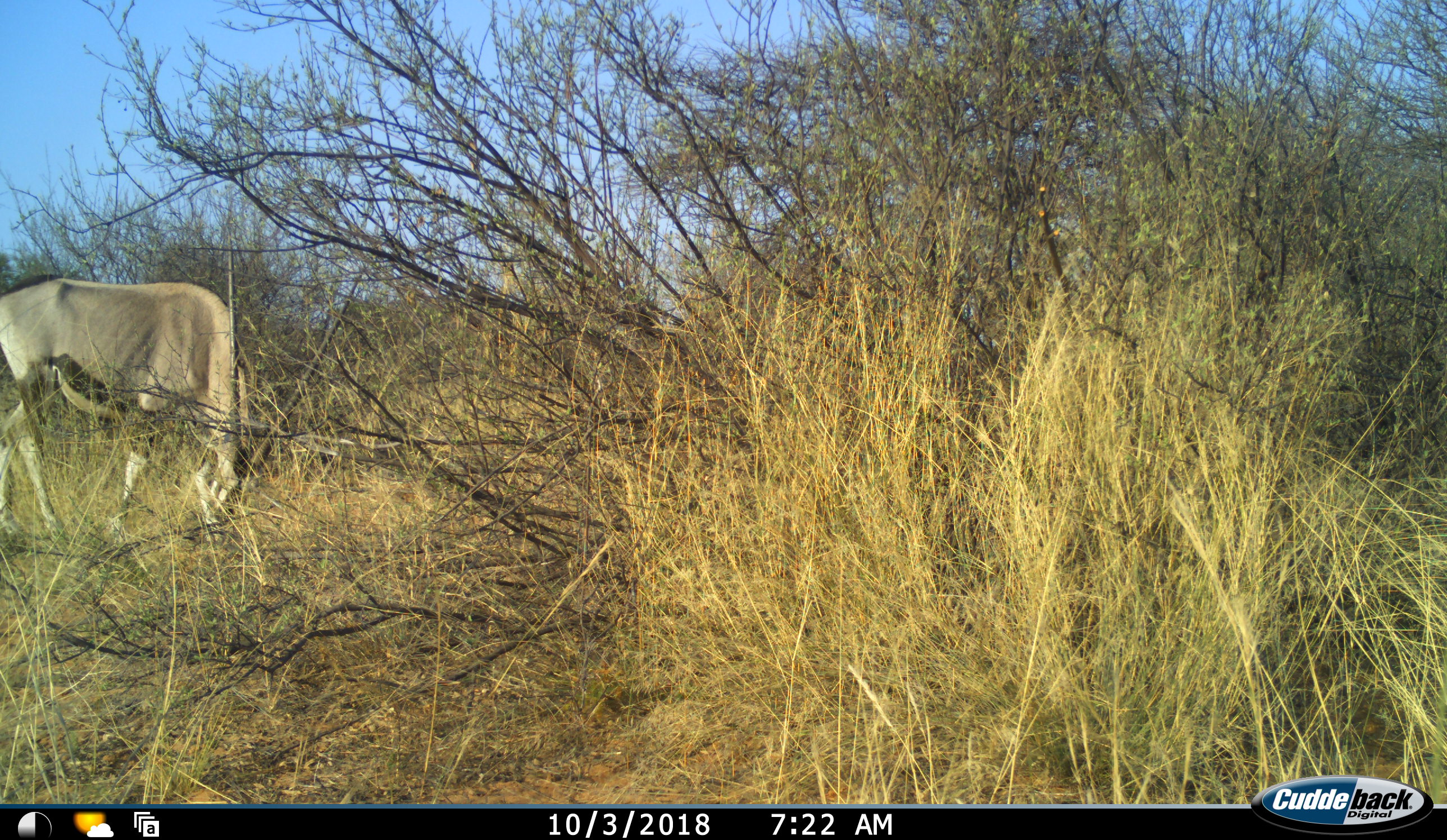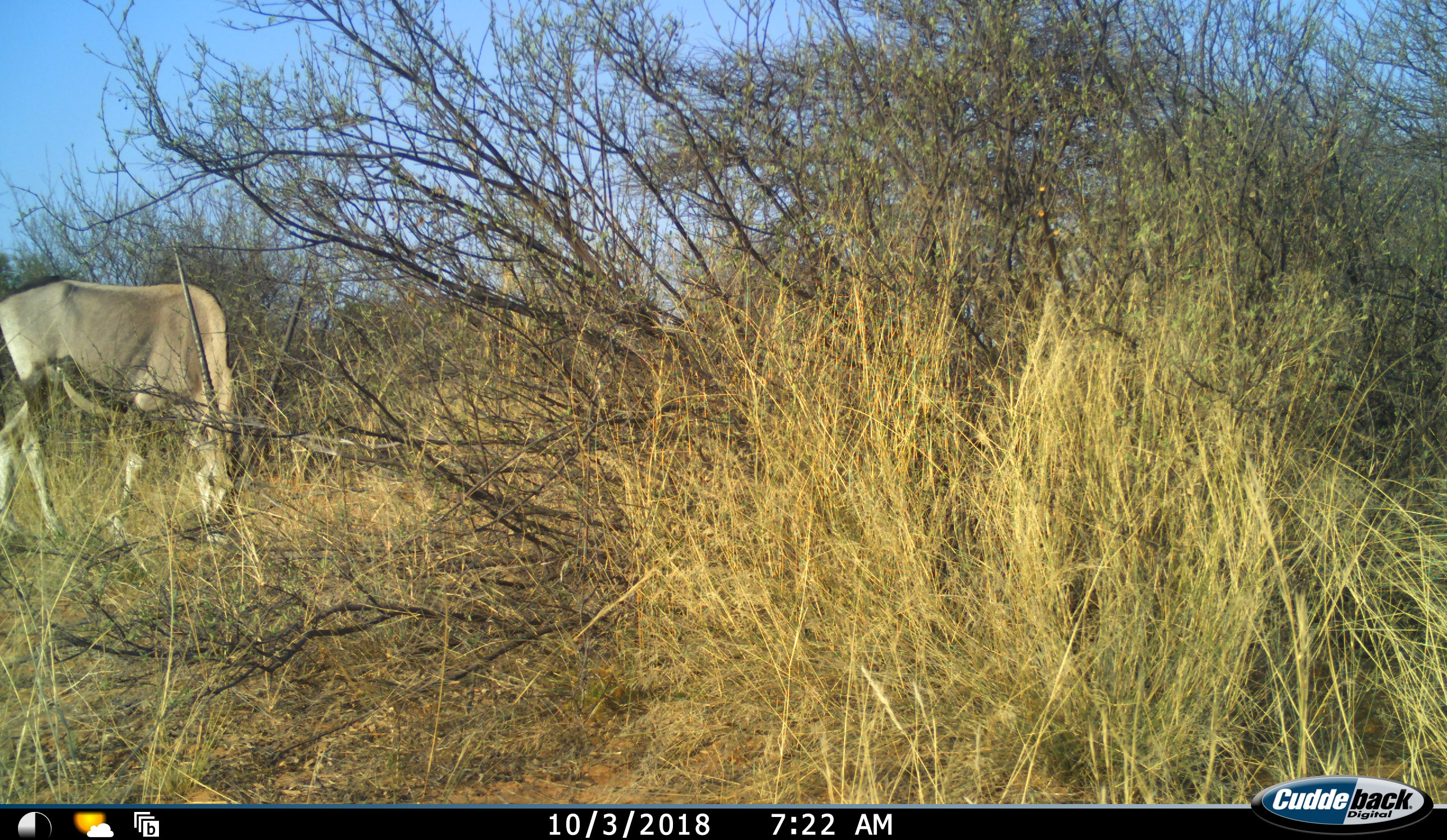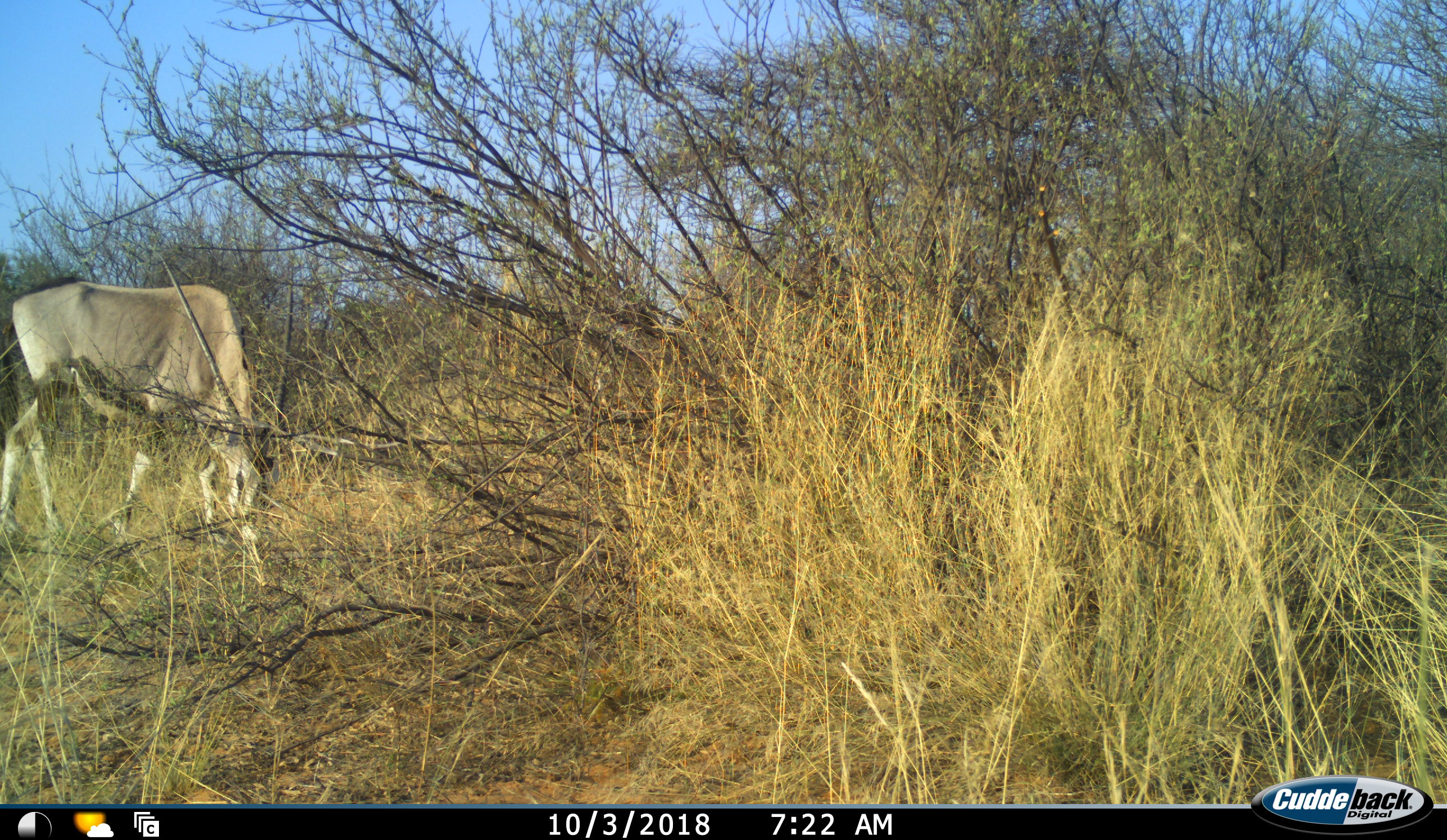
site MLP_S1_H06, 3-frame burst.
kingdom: Animalia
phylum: Chordata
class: Mammalia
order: Artiodactyla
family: Bovidae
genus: Oryx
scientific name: Oryx gazella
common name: gemsbok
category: oryx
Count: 1.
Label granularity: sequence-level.